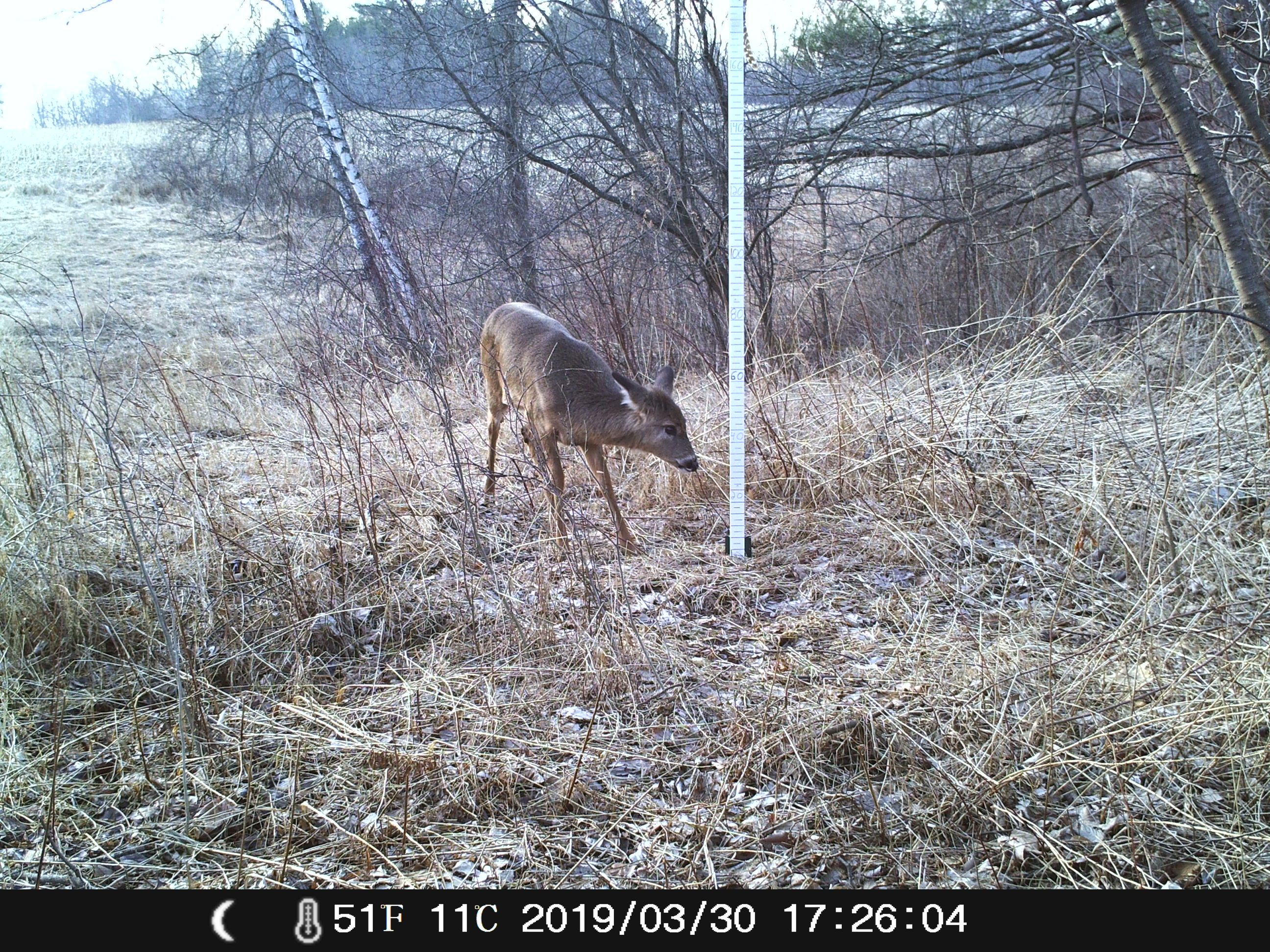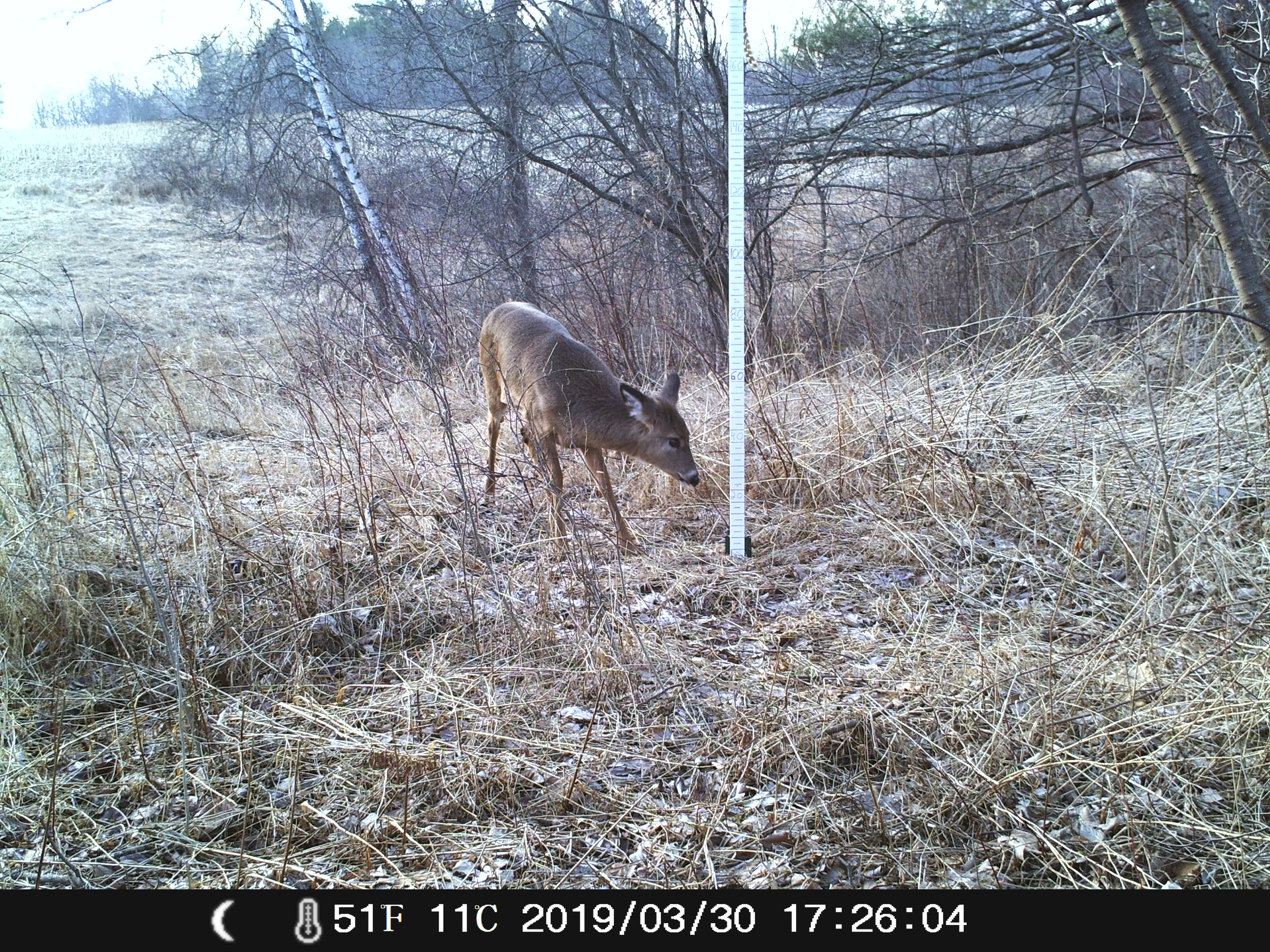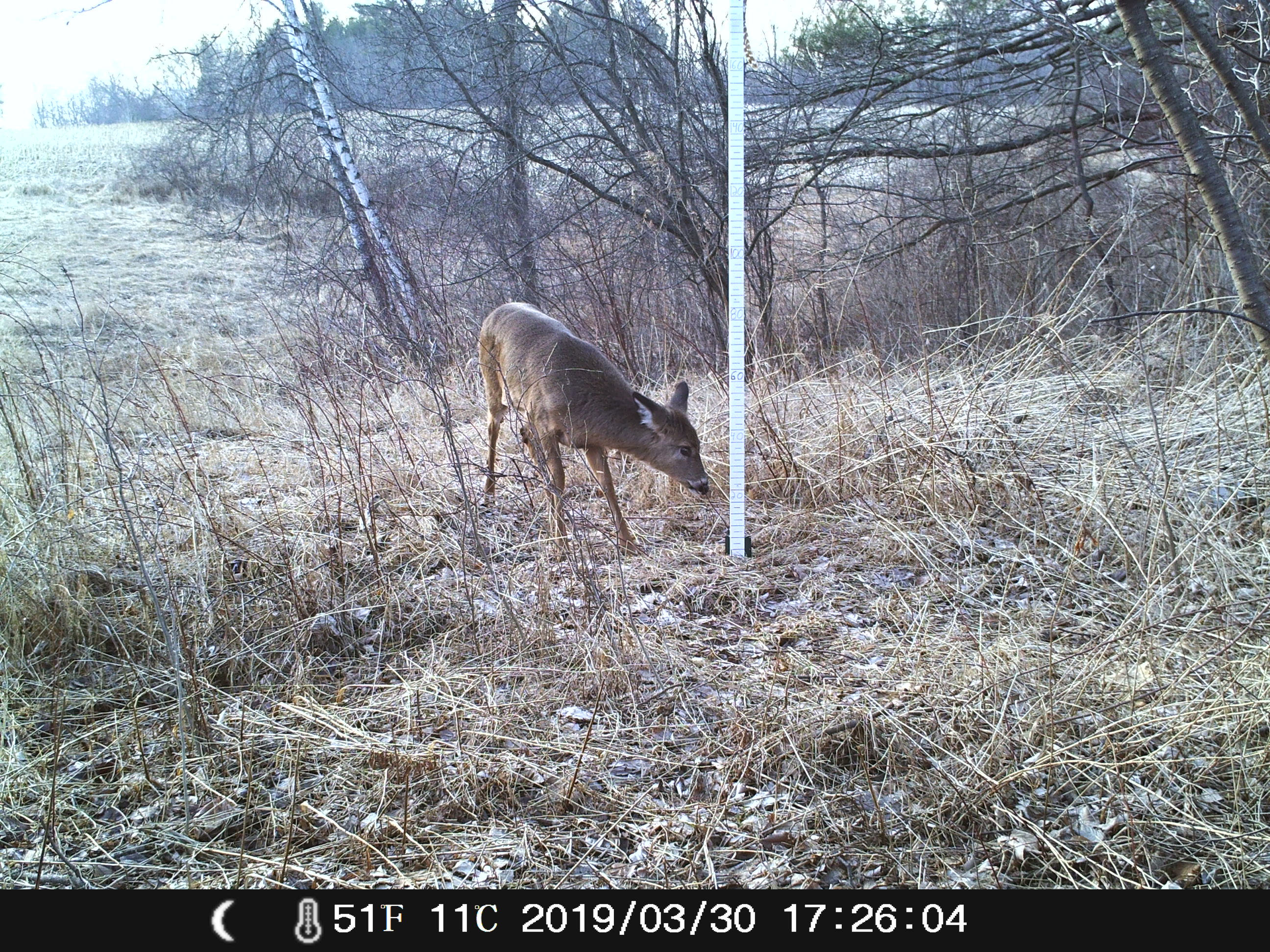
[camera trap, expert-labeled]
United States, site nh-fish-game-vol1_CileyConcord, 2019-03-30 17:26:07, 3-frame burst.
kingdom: Animalia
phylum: Chordata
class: Mammalia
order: Artiodactyla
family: Cervidae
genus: Odocoileus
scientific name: Odocoileus virginianus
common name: white-tailed deer